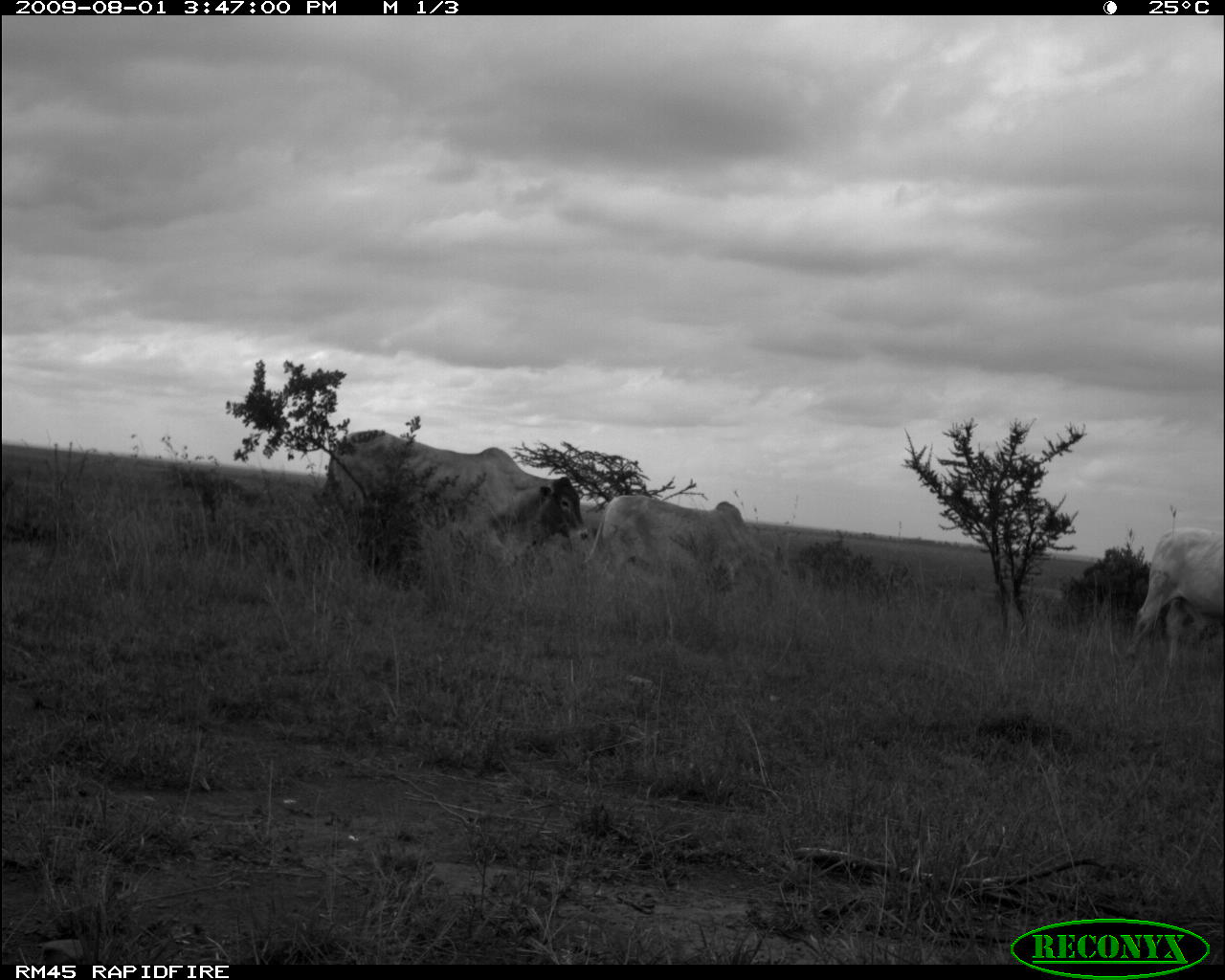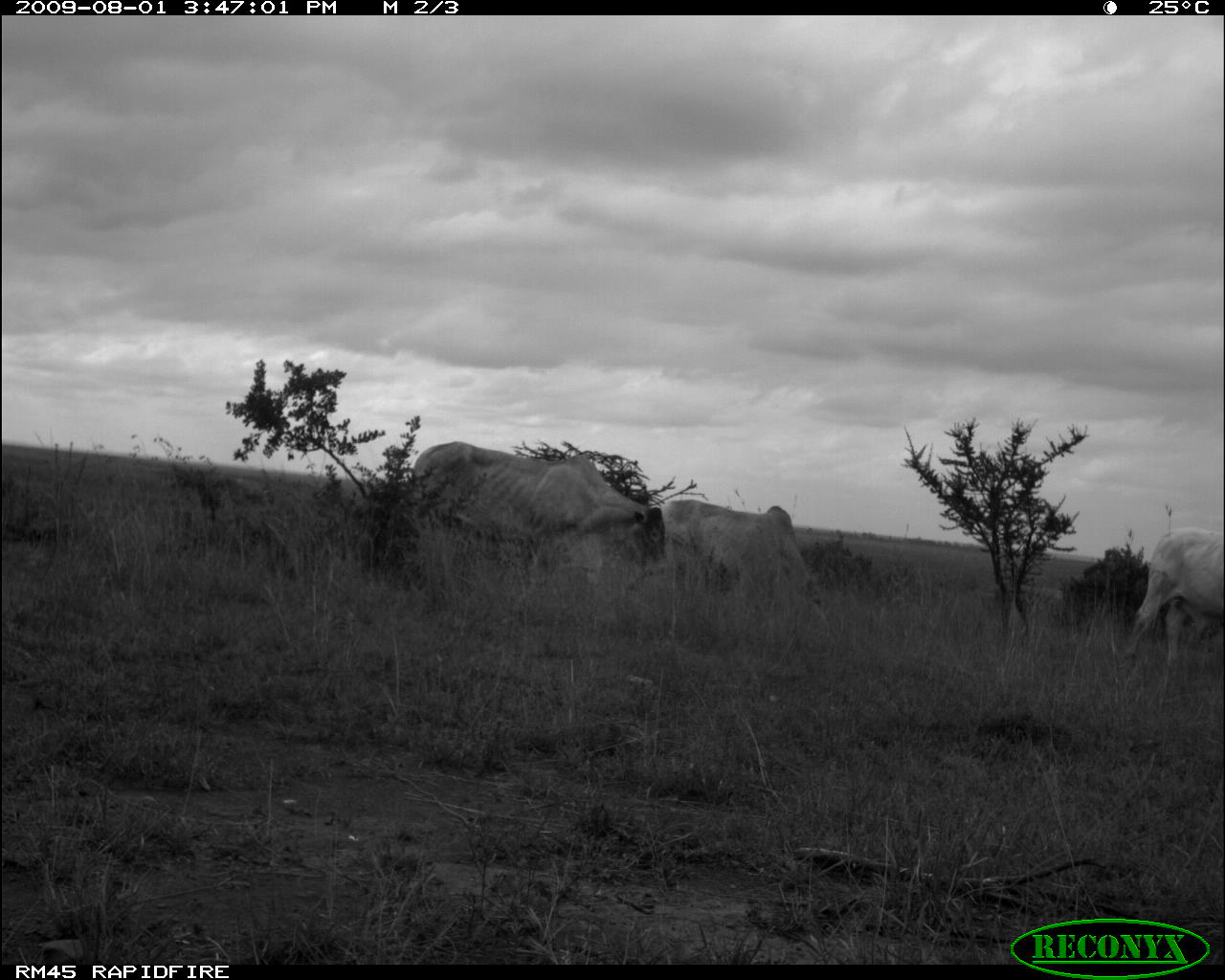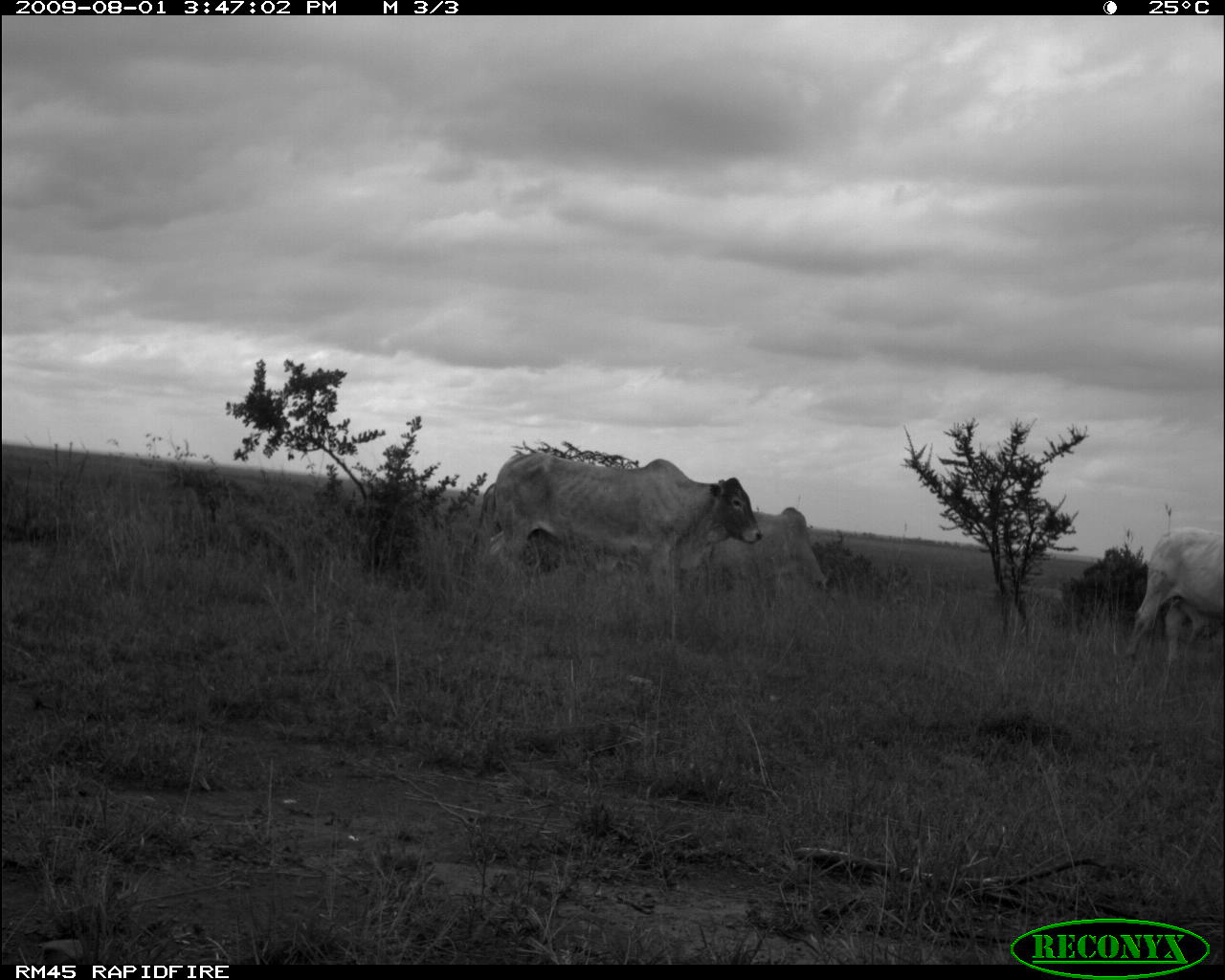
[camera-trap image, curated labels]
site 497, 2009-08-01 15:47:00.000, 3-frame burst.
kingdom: Animalia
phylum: Chordata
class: Mammalia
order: Artiodactyla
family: Bovidae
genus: Tragelaphus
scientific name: Tragelaphus oryx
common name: eland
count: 3